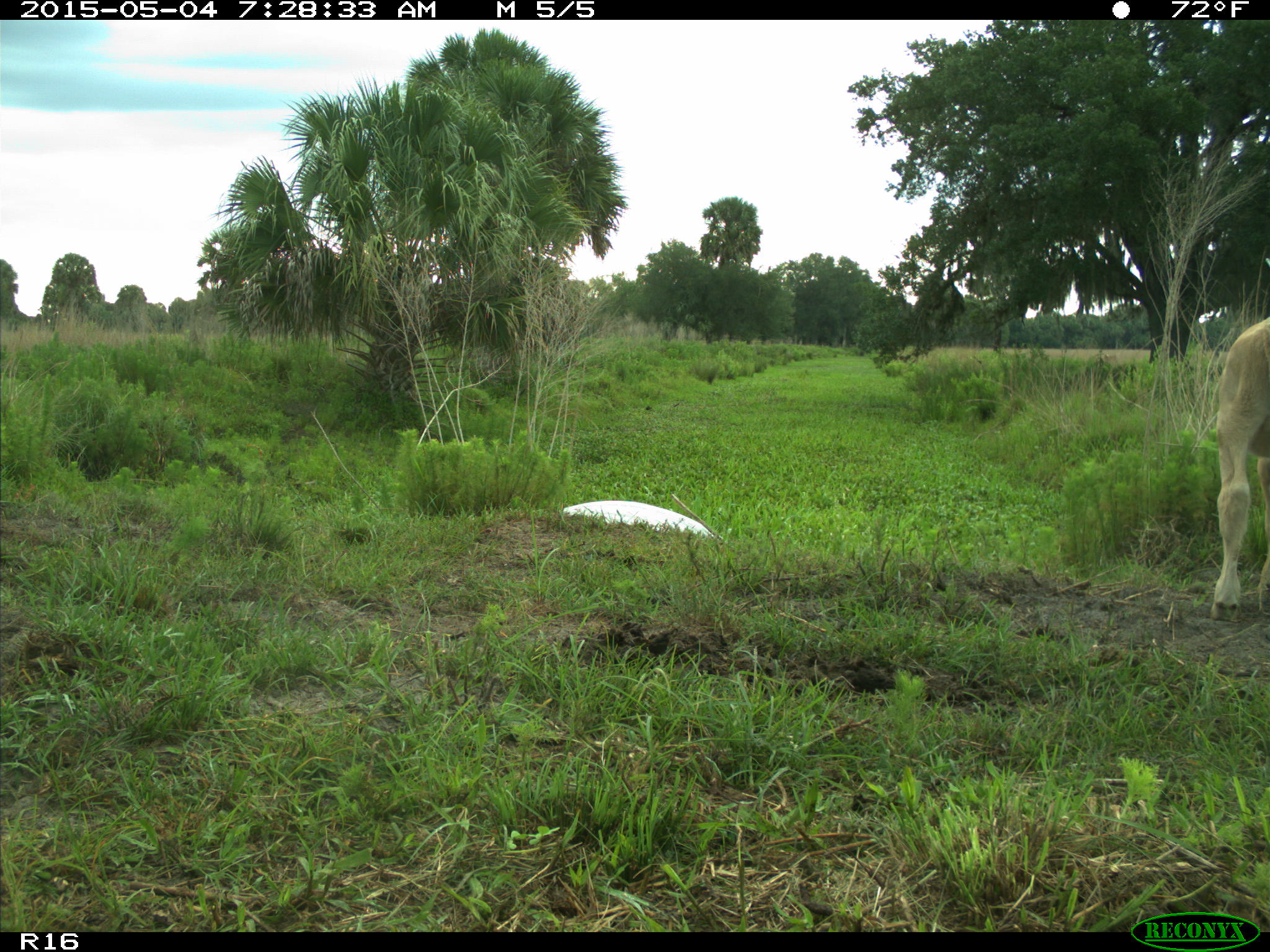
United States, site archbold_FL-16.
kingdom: Animalia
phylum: Chordata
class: Mammalia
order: Artiodactyla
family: Bovidae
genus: Bos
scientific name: Bos taurus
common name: domestic cow